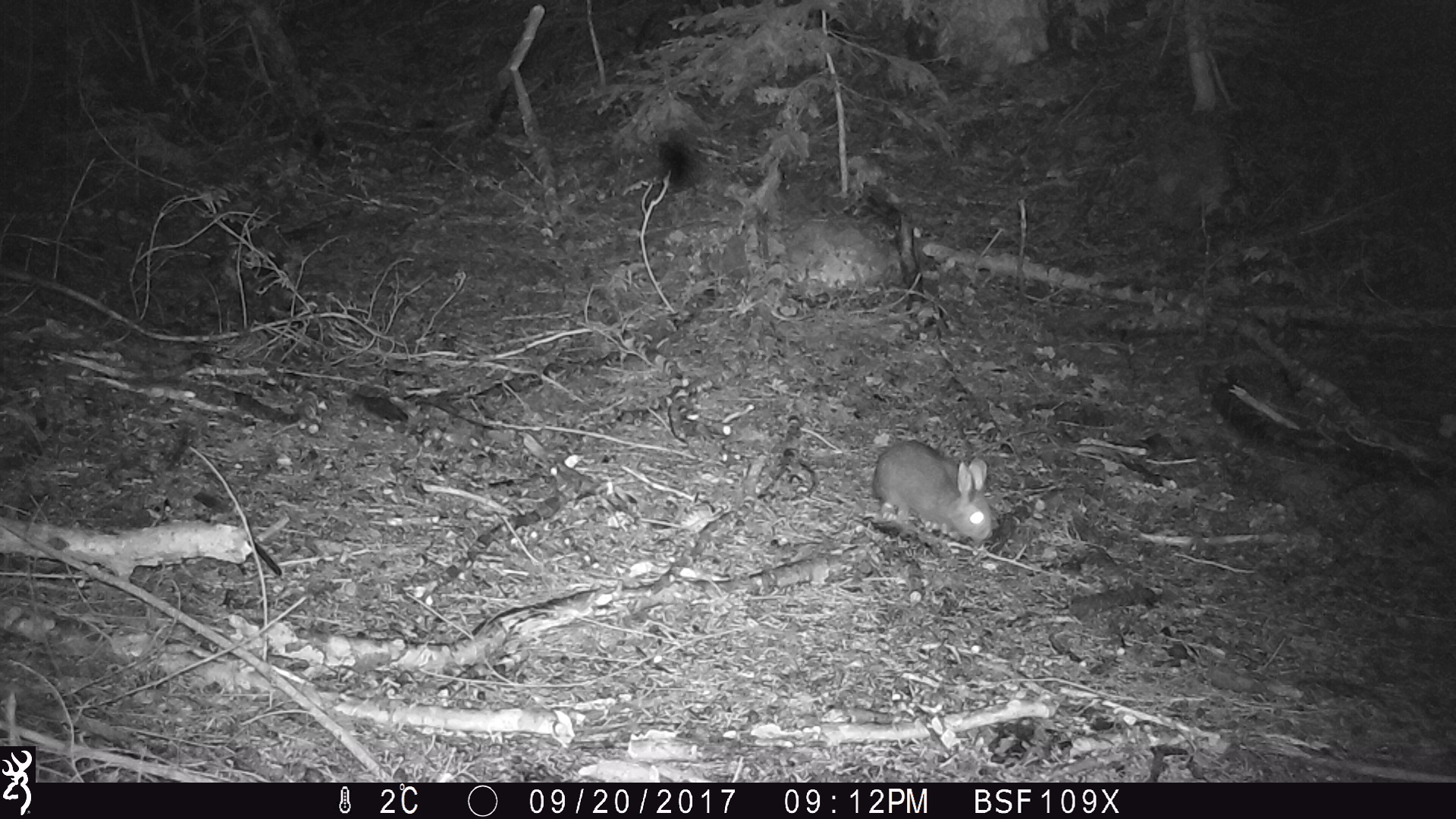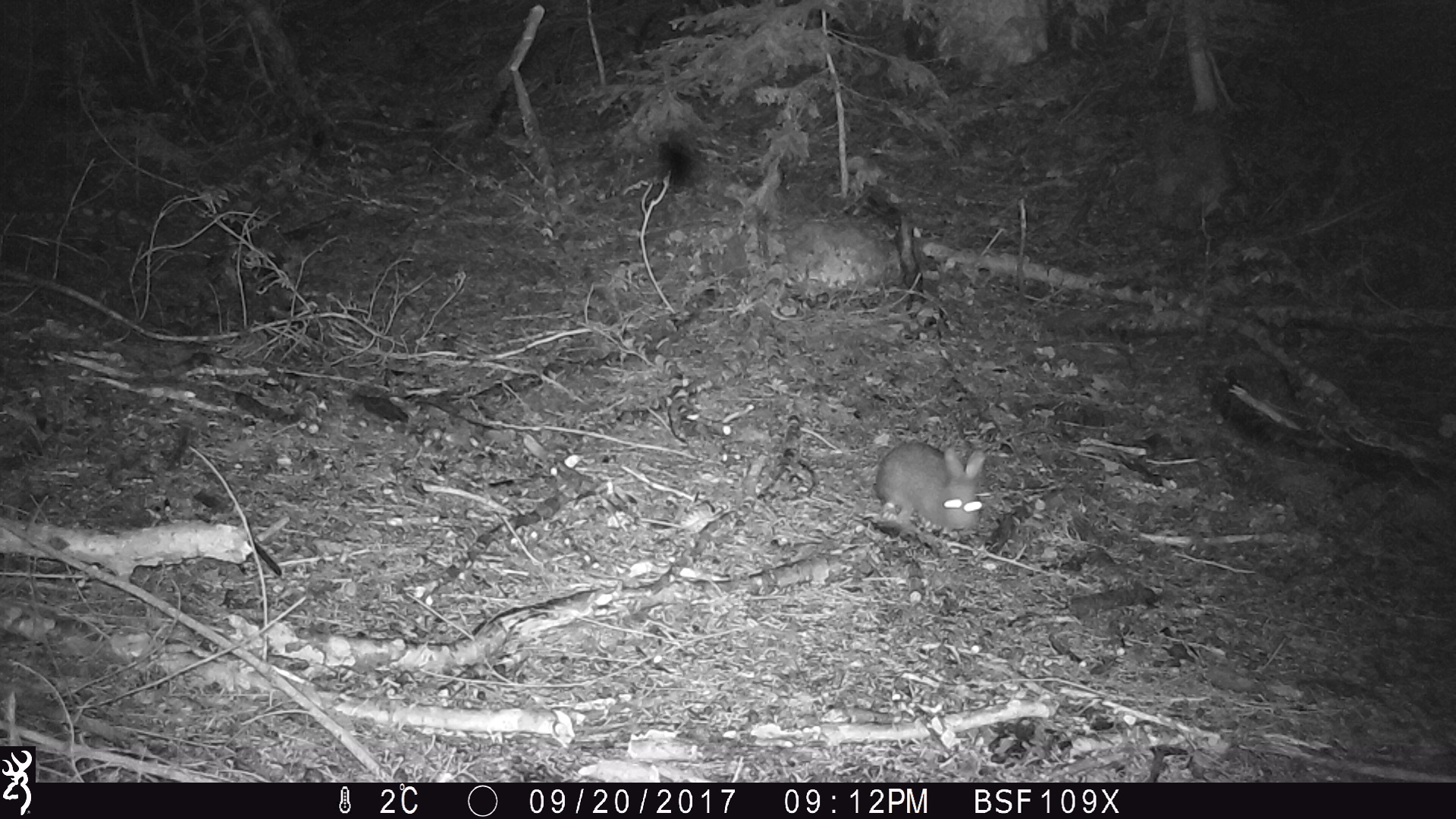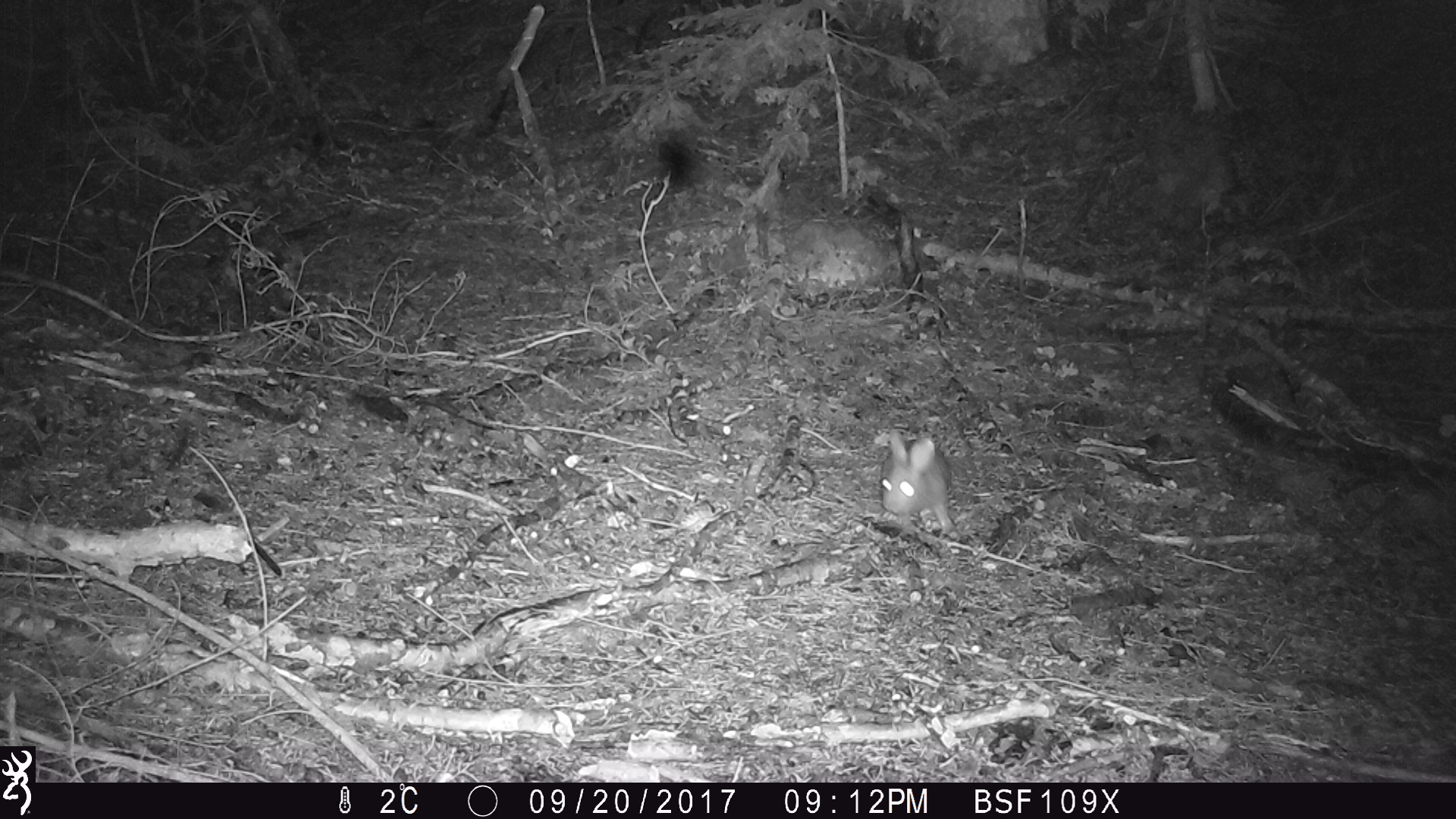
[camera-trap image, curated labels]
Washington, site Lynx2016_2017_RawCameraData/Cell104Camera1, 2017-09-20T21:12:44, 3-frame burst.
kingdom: Animalia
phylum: Chordata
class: Mammalia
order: Lagomorpha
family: Leporidae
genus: Lepus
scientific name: Lepus americanus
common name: snowshoe hare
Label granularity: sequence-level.